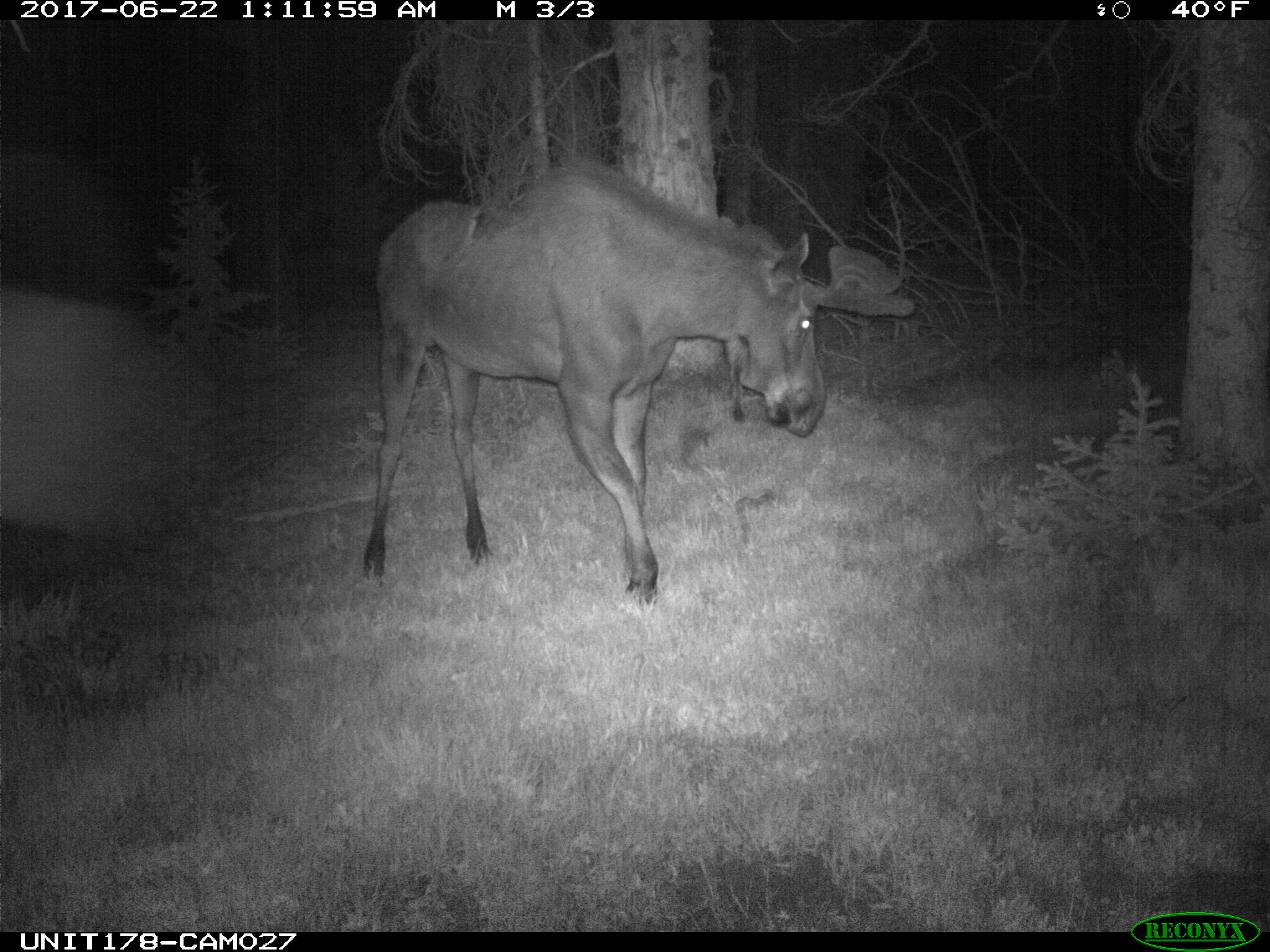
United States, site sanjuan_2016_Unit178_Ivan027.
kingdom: Animalia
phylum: Chordata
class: Mammalia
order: Artiodactyla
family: Cervidae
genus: Alces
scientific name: Alces alces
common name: moose